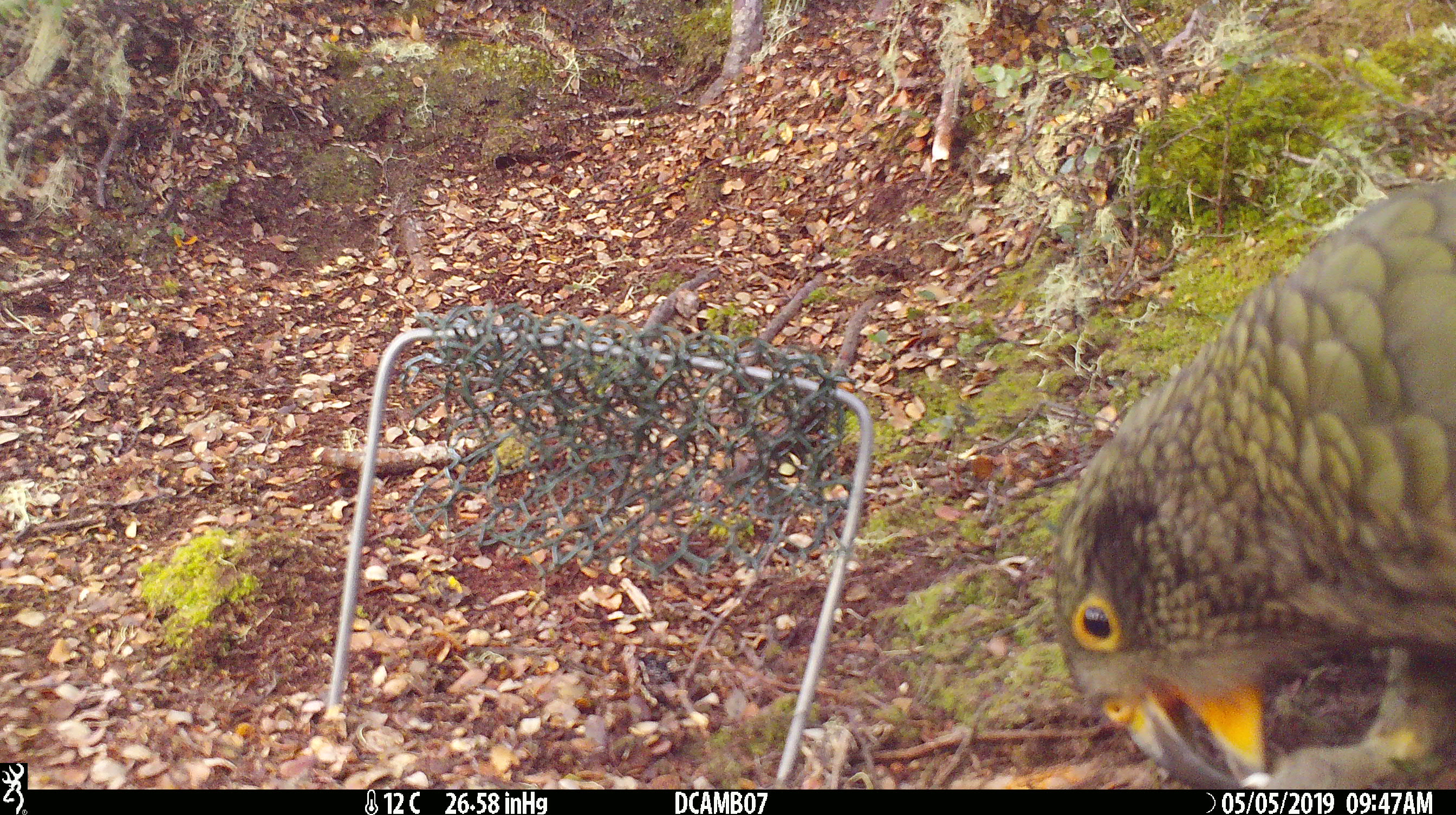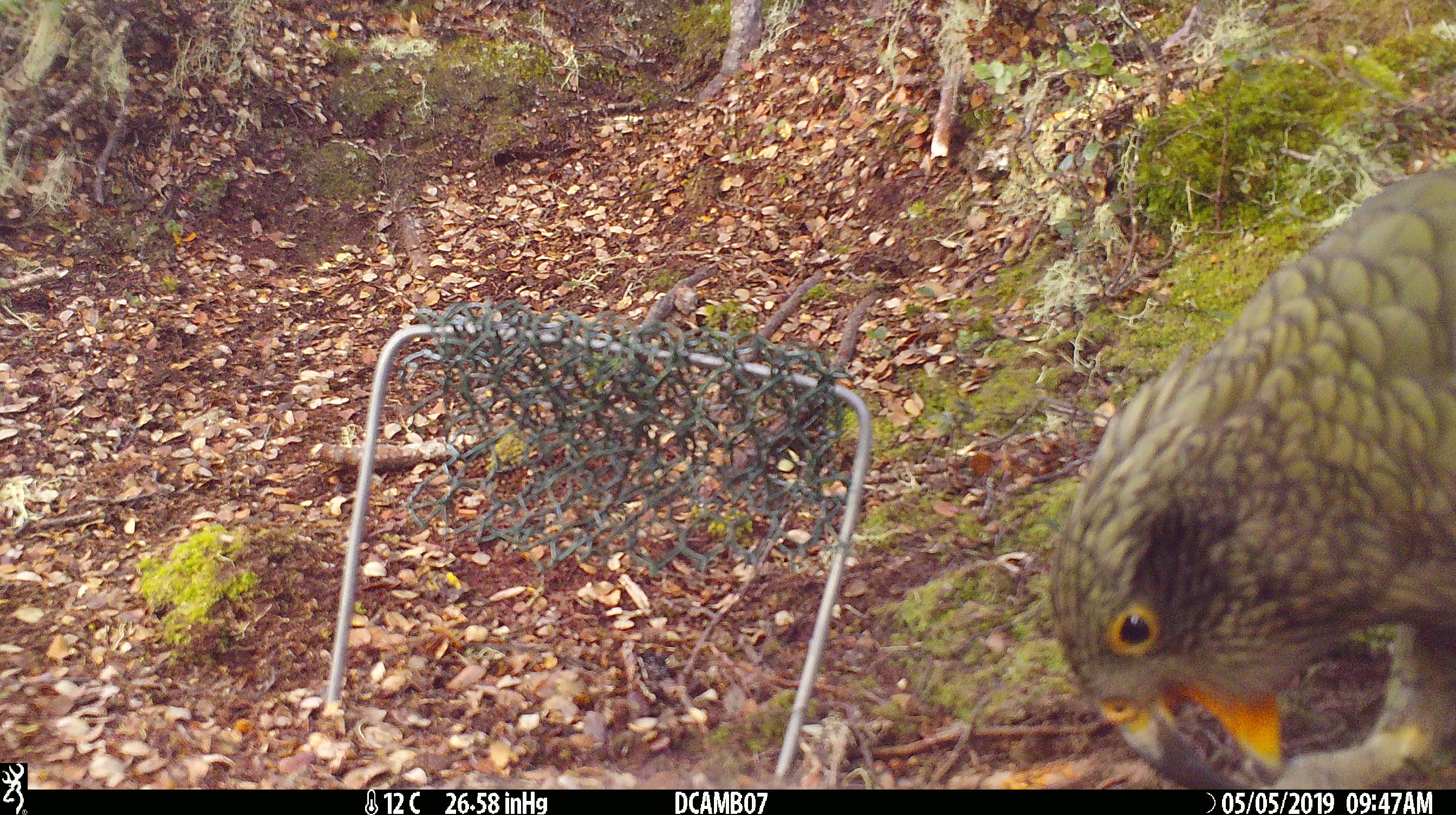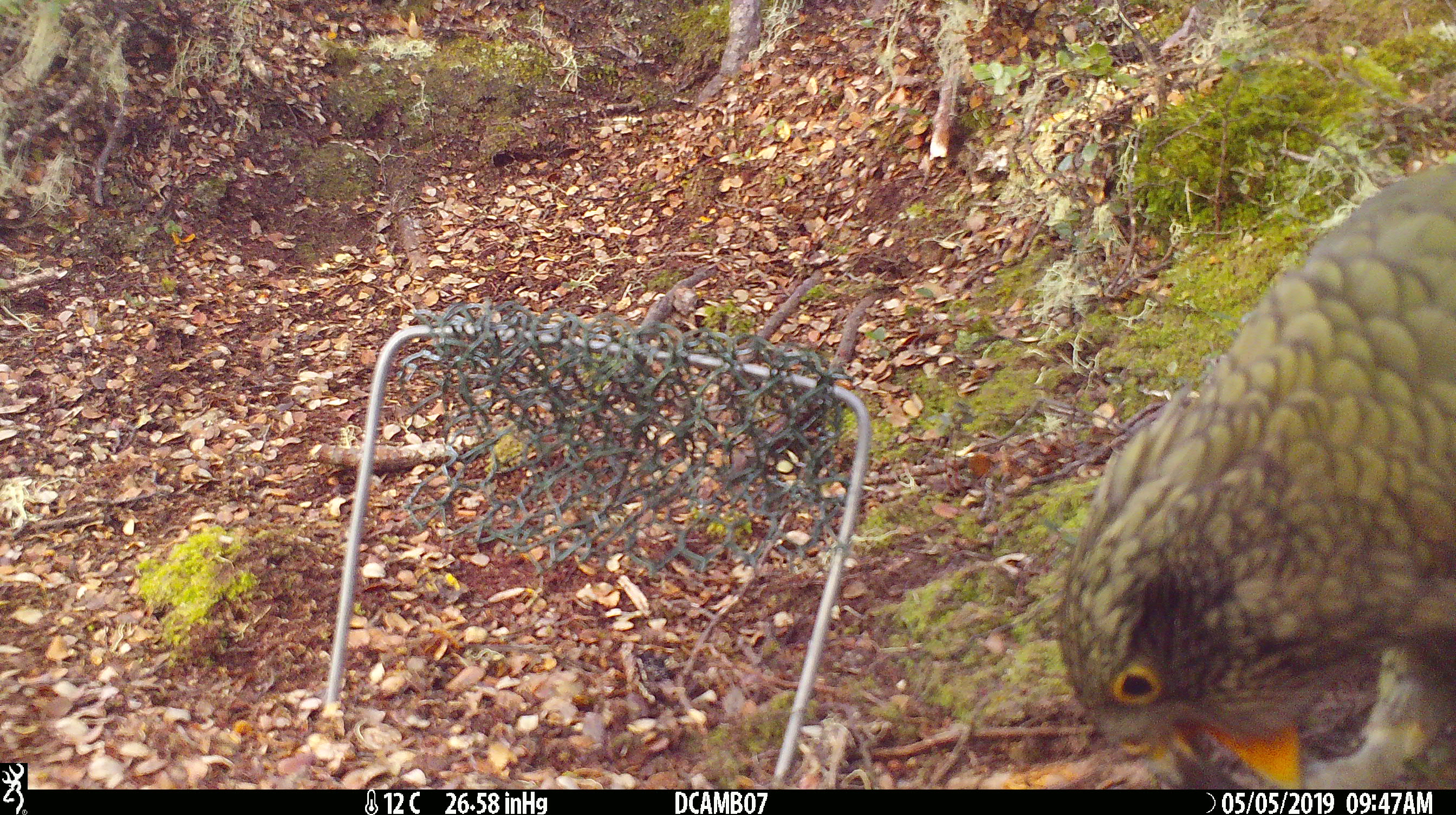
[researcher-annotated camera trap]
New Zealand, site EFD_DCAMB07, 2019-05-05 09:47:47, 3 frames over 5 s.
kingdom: Animalia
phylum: Chordata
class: Aves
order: Psittaciformes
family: Strigopidae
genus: Nestor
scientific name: Nestor notabilis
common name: kea